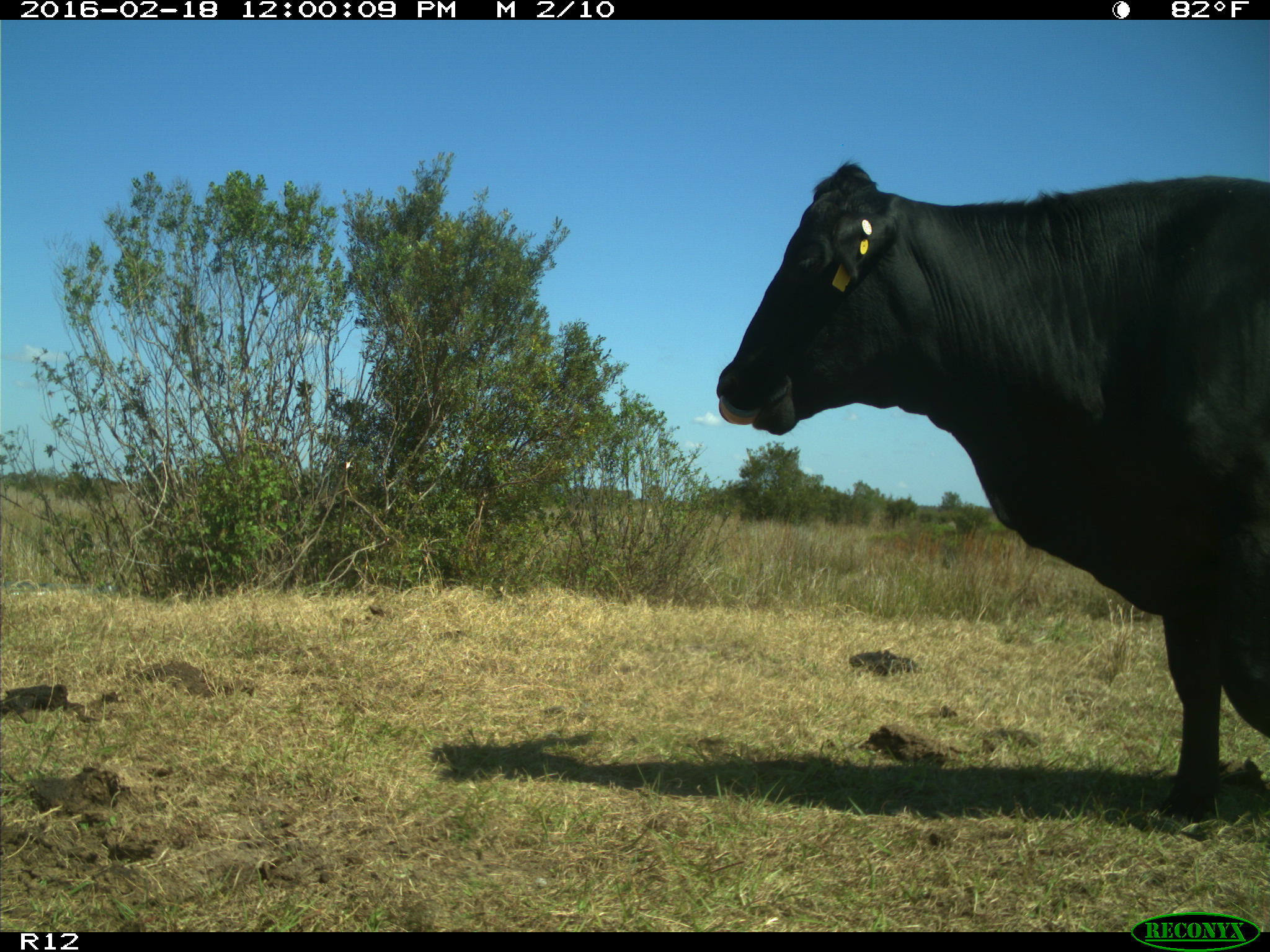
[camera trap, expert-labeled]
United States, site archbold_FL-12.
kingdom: Animalia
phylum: Chordata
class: Mammalia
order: Artiodactyla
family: Bovidae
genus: Bos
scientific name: Bos taurus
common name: domestic cow